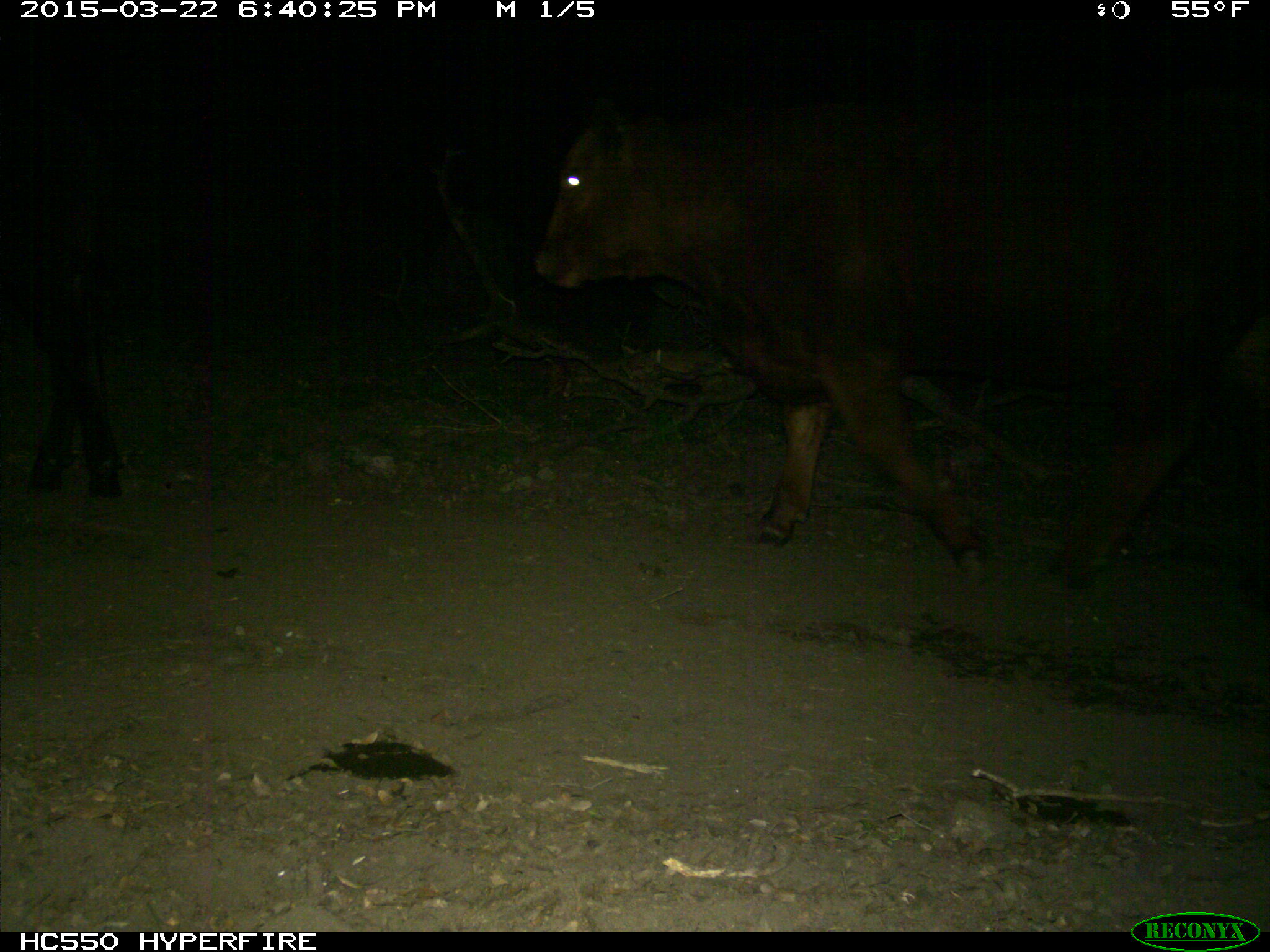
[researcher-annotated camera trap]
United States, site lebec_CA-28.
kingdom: Animalia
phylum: Chordata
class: Mammalia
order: Artiodactyla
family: Bovidae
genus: Bos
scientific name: Bos taurus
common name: domestic cow